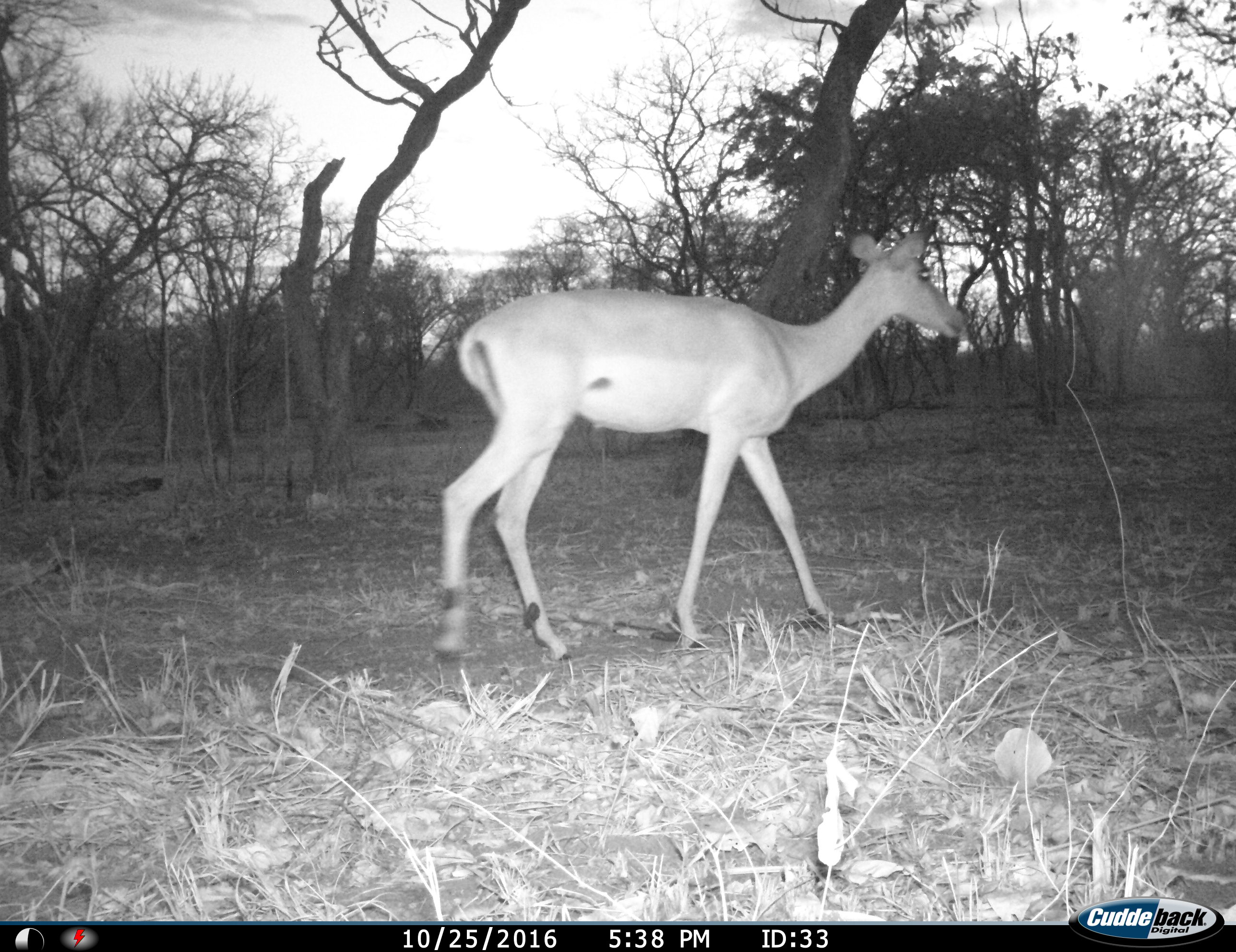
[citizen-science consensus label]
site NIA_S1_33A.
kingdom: Animalia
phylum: Chordata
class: Mammalia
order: Artiodactyla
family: Bovidae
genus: Aepyceros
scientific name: Aepyceros melampus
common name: impala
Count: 1.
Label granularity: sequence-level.